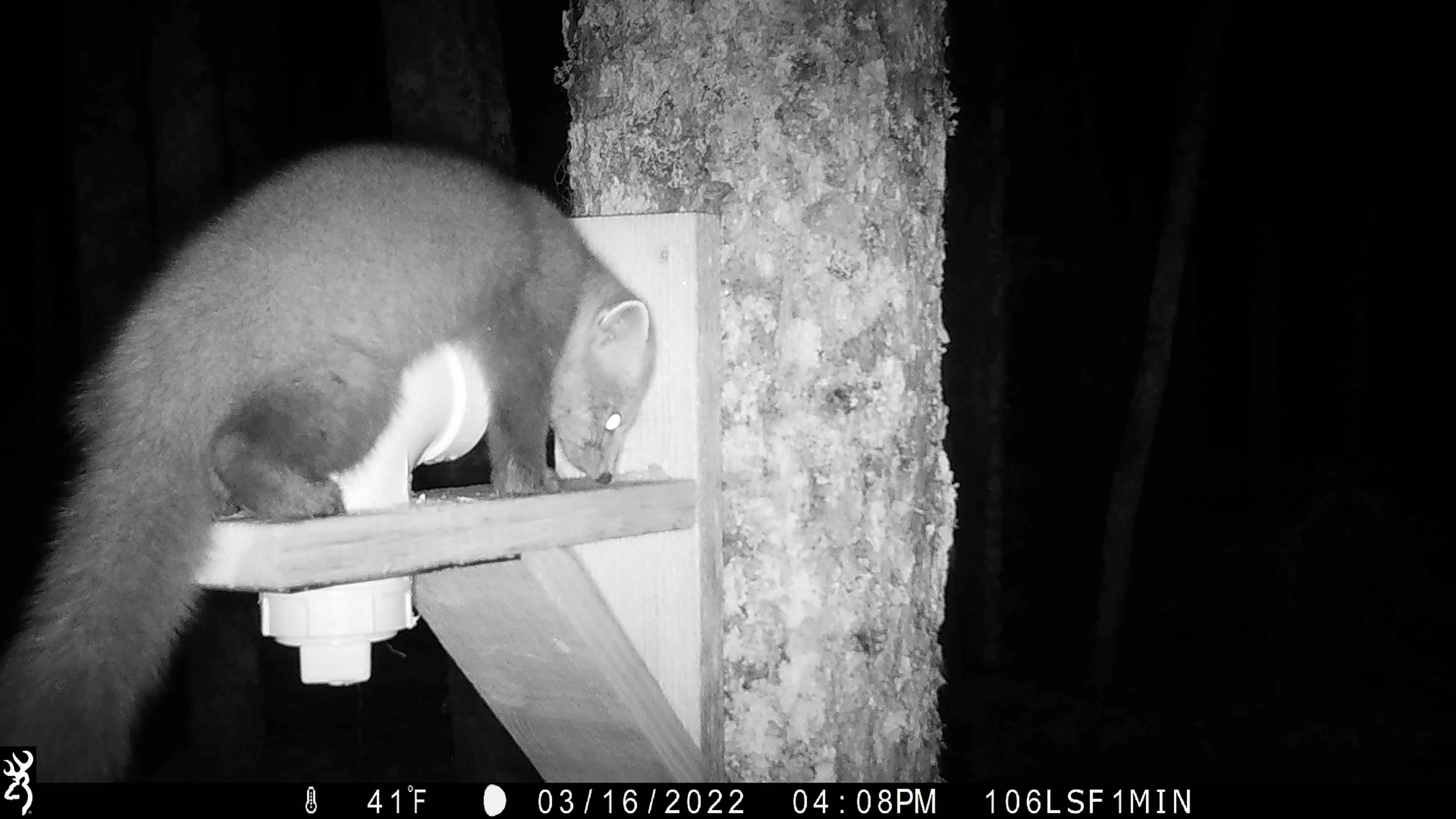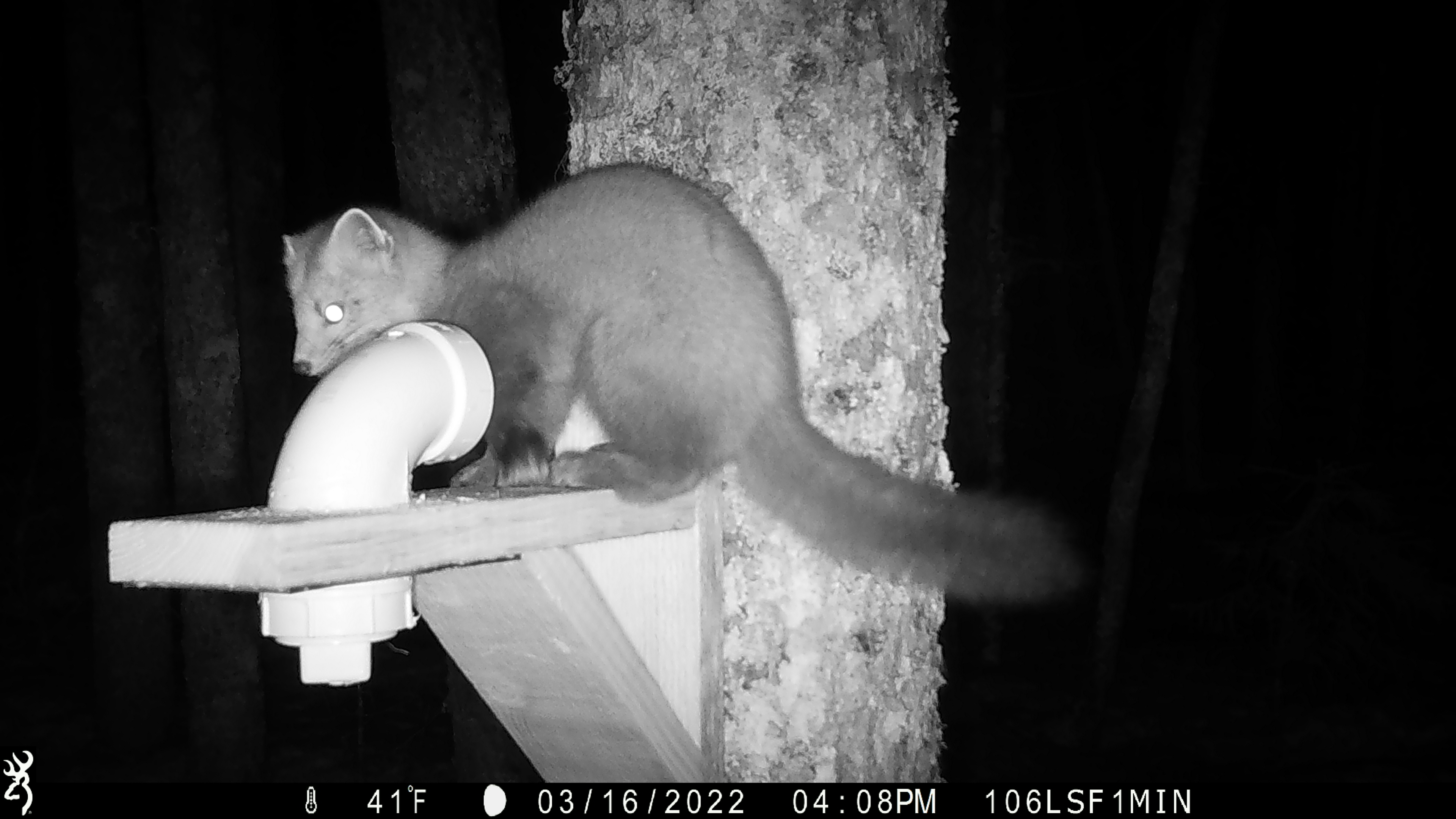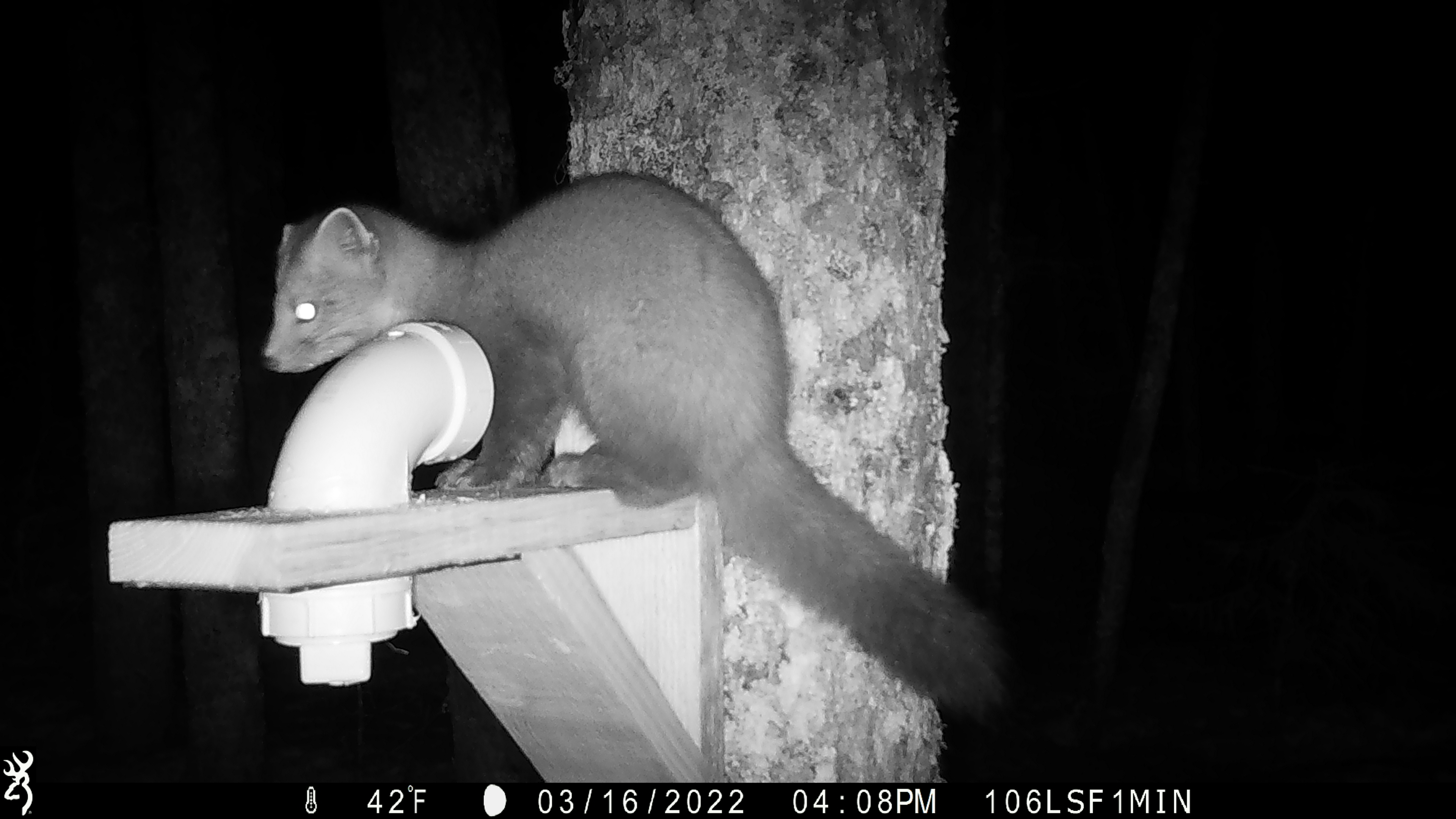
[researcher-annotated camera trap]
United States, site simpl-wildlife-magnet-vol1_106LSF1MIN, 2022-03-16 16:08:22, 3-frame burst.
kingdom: Animalia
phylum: Chordata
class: Mammalia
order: Carnivora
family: Mustelidae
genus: Martes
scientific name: Martes americana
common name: american marten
American marten (Martes americana).